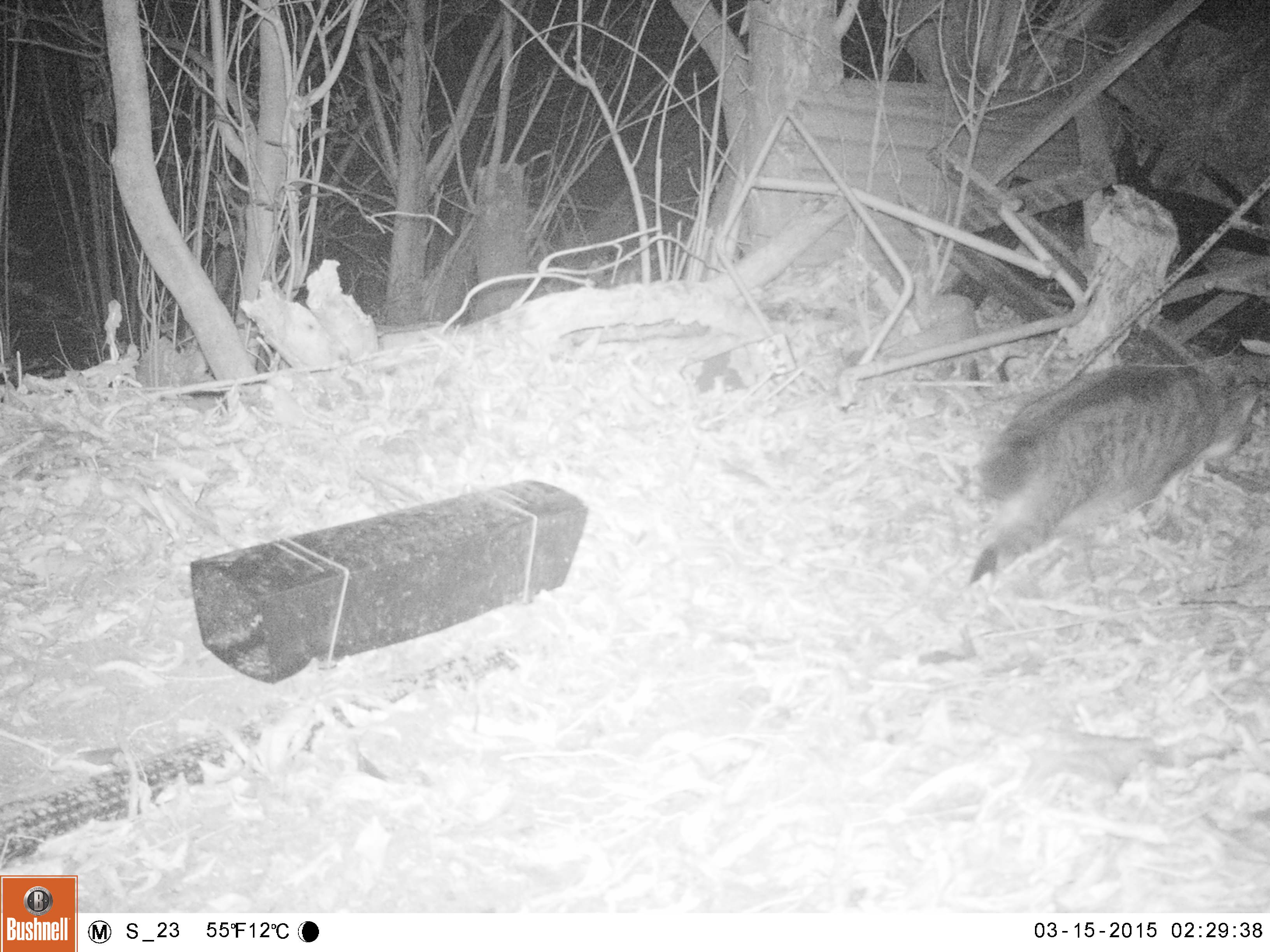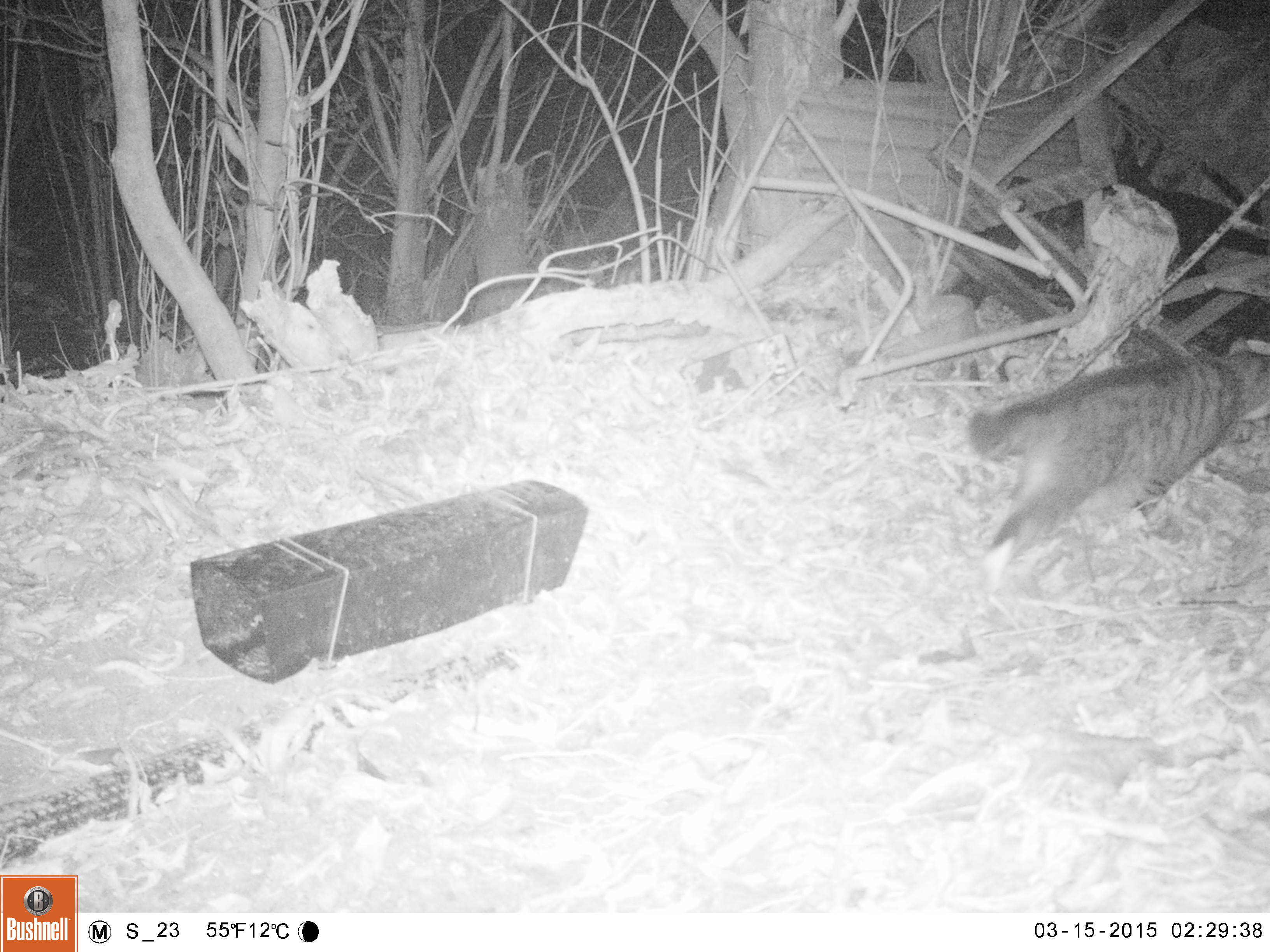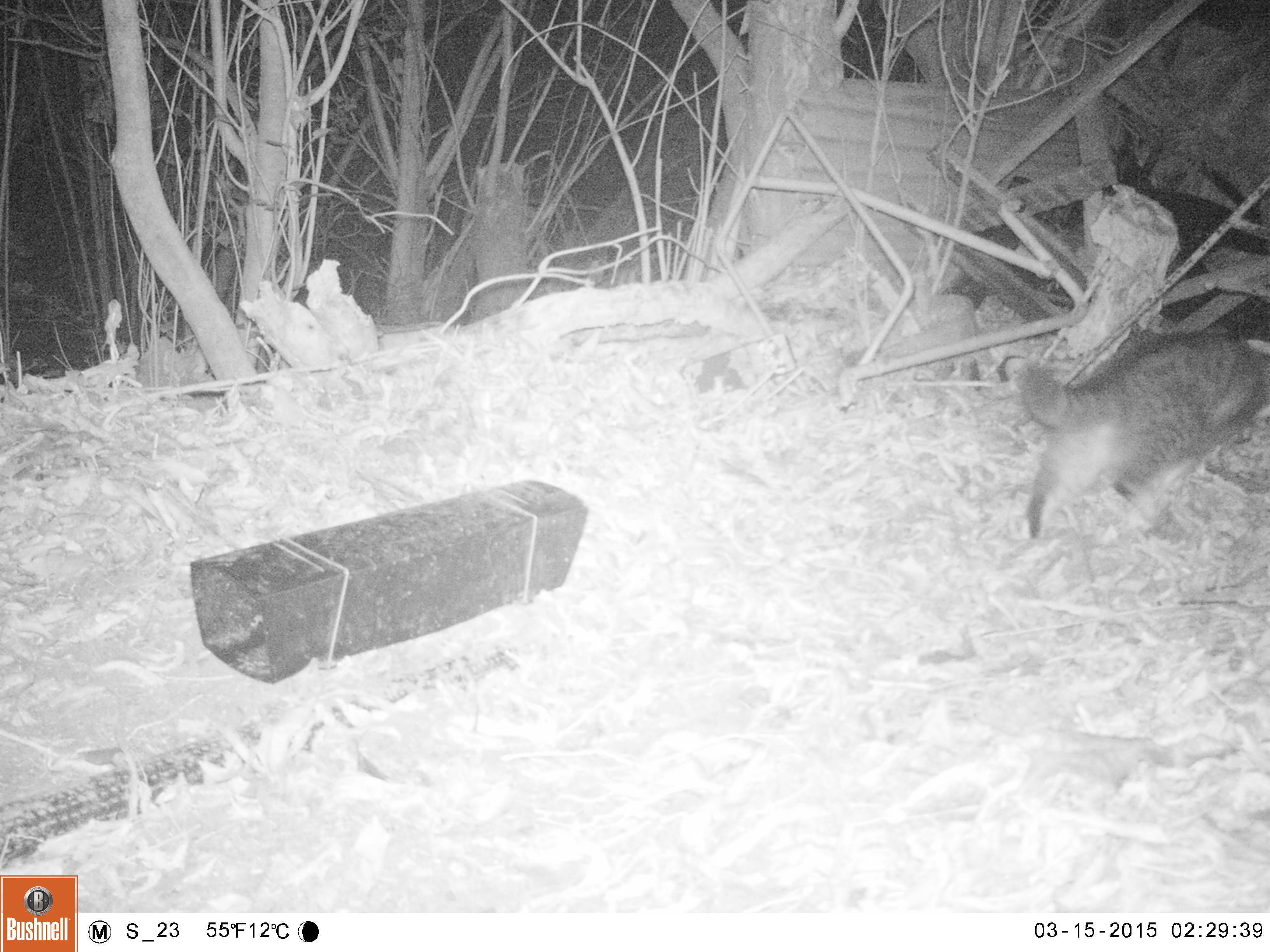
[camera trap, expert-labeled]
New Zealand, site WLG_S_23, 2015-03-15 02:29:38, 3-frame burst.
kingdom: Animalia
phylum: Chordata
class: Mammalia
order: Carnivora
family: Felidae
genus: Felis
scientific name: Felis catus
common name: domestic cat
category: cat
Cat (domestic cat) (Felis catus).